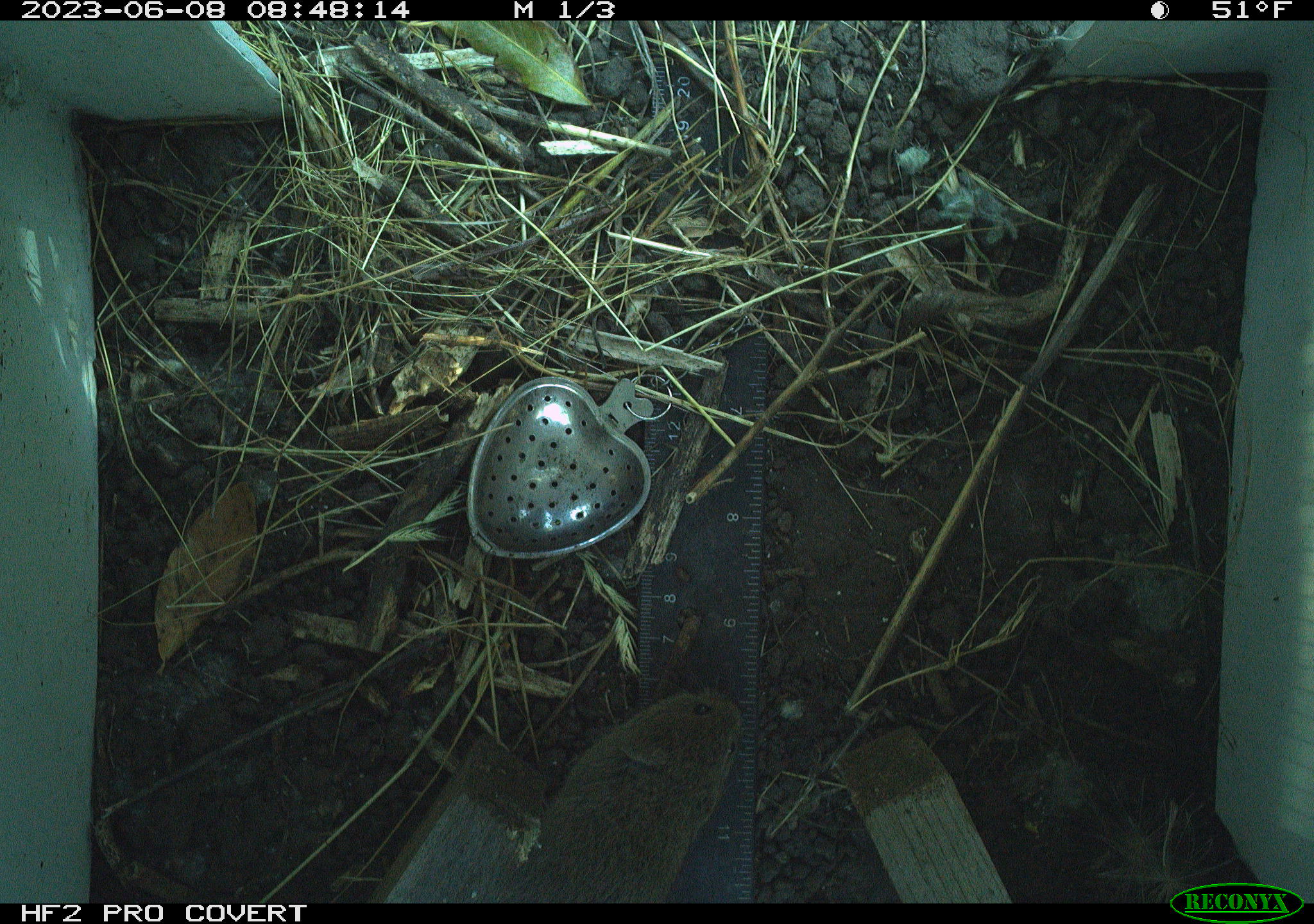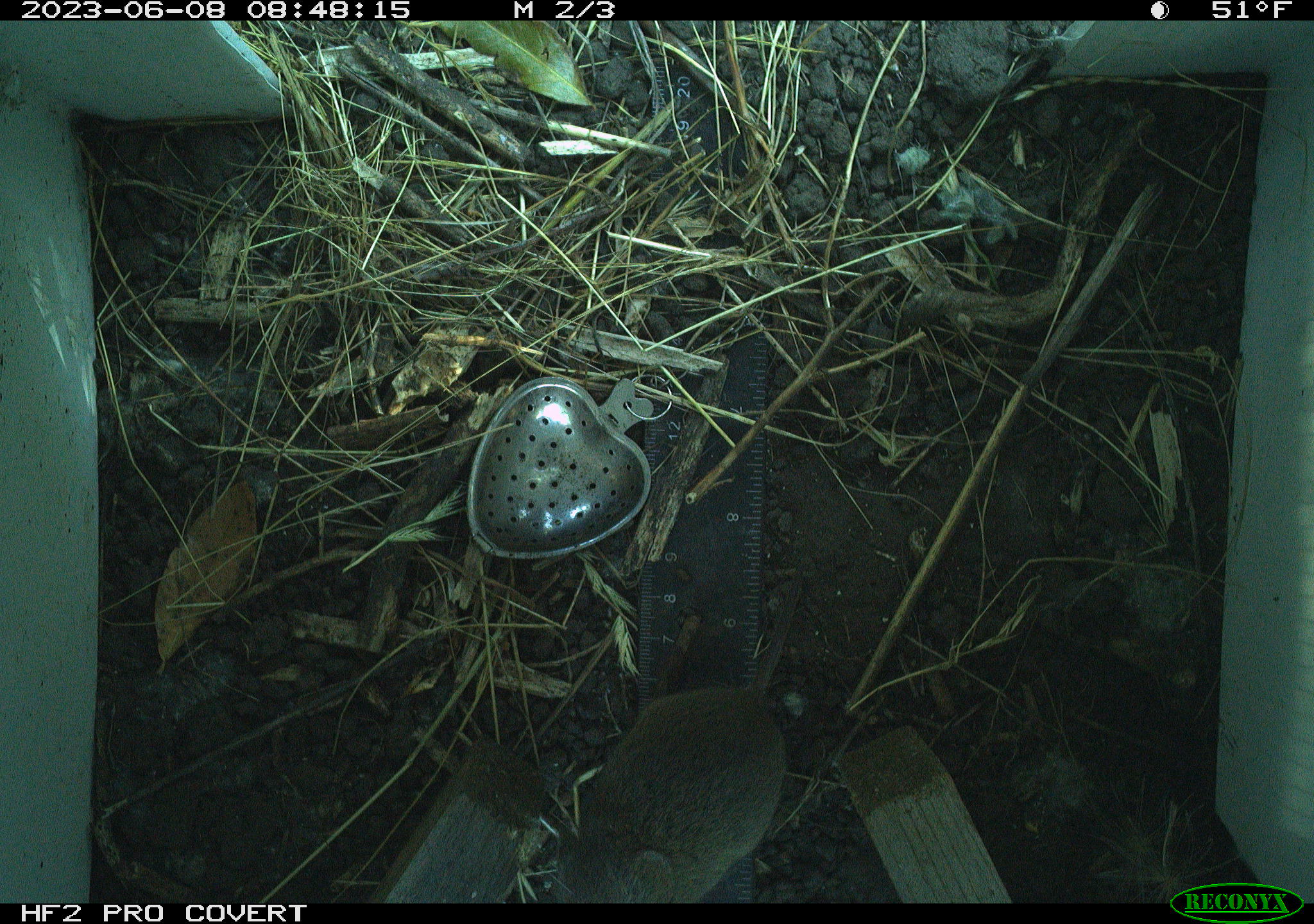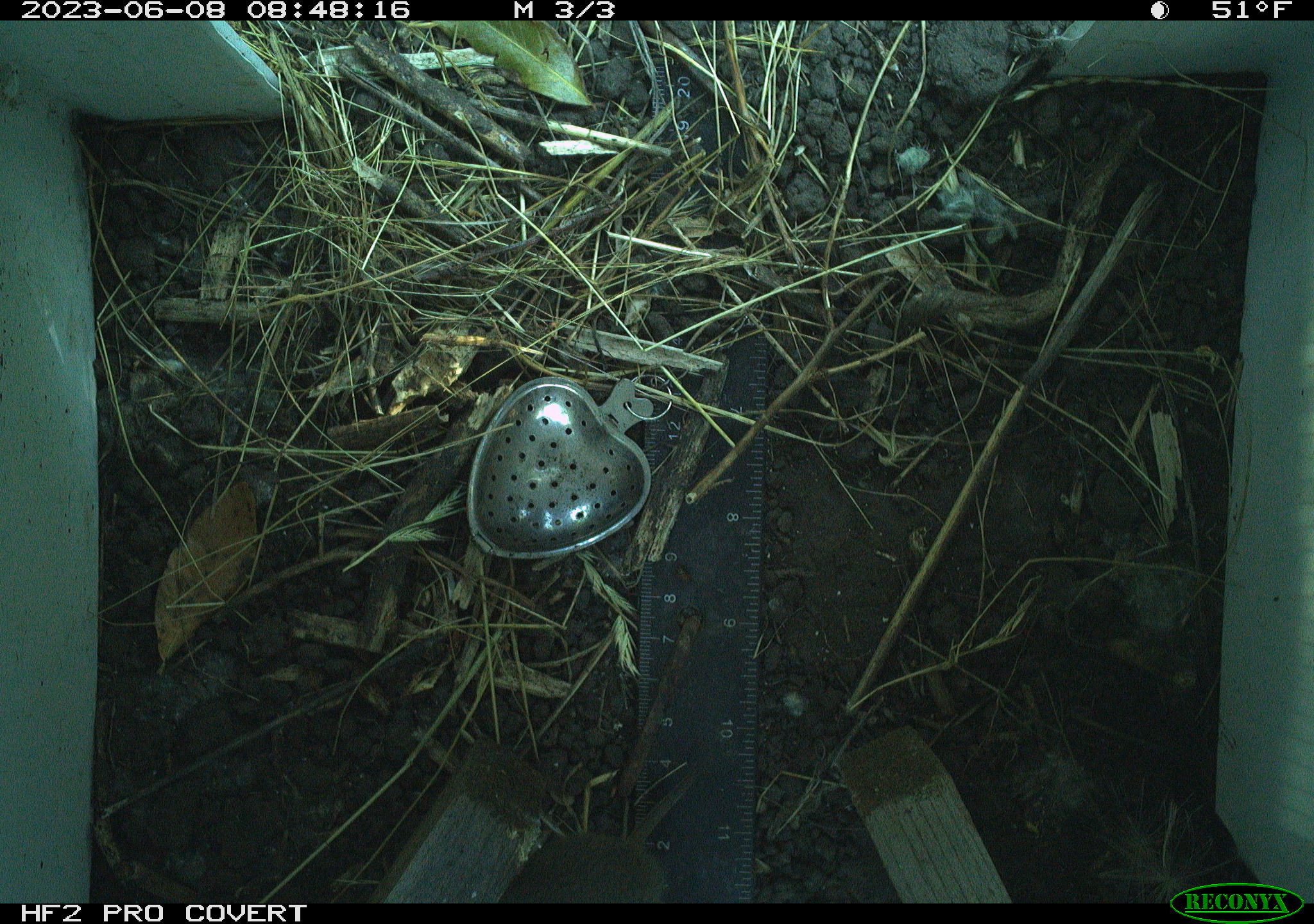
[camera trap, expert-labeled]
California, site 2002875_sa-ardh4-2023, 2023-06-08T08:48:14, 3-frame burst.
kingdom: Animalia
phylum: Chordata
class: Mammalia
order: Rodentia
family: Cricetidae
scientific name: Arvicolinae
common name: voles, lemmings, and muskrats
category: arvicolinae subfamily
Arvicolinae subfamily (voles, lemmings, and muskrats) (Arvicolinae).